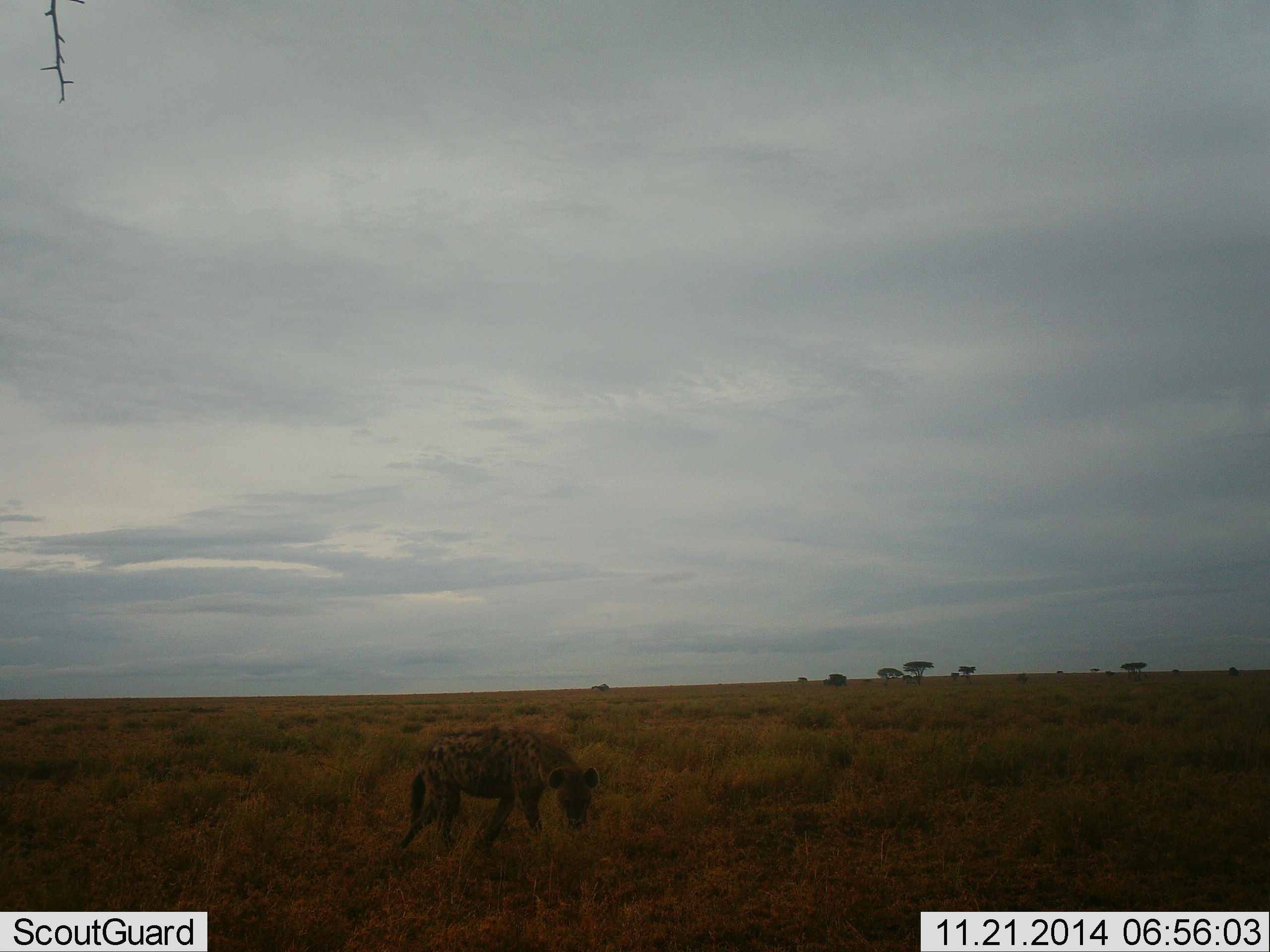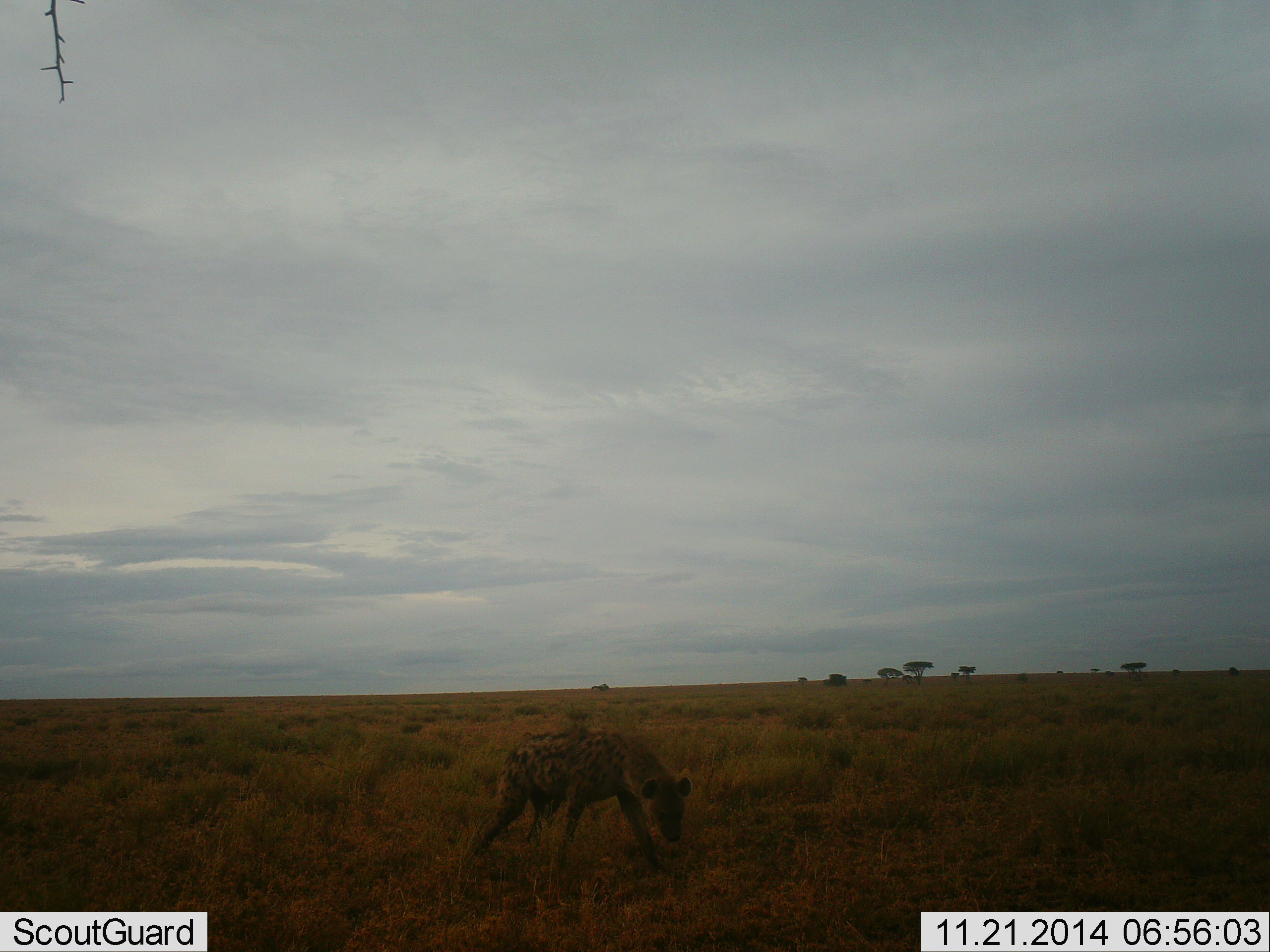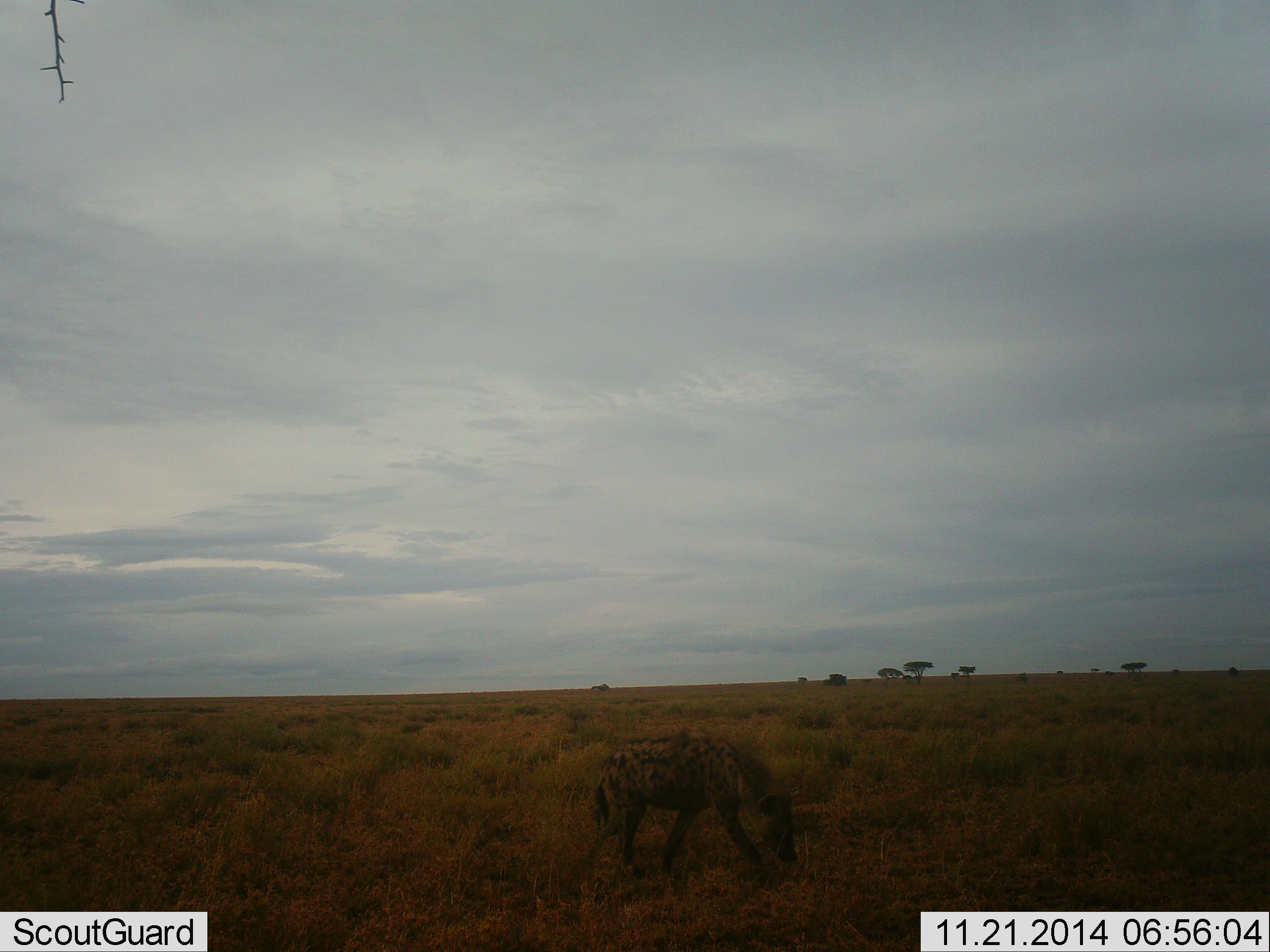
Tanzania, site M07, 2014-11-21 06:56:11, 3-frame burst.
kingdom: Animalia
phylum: Chordata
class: Mammalia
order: Carnivora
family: Hyaenidae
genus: Crocuta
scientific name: Crocuta crocuta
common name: spotted hyena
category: hyenaspotted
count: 1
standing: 0%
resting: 0%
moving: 100%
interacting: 0%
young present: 0%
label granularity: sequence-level